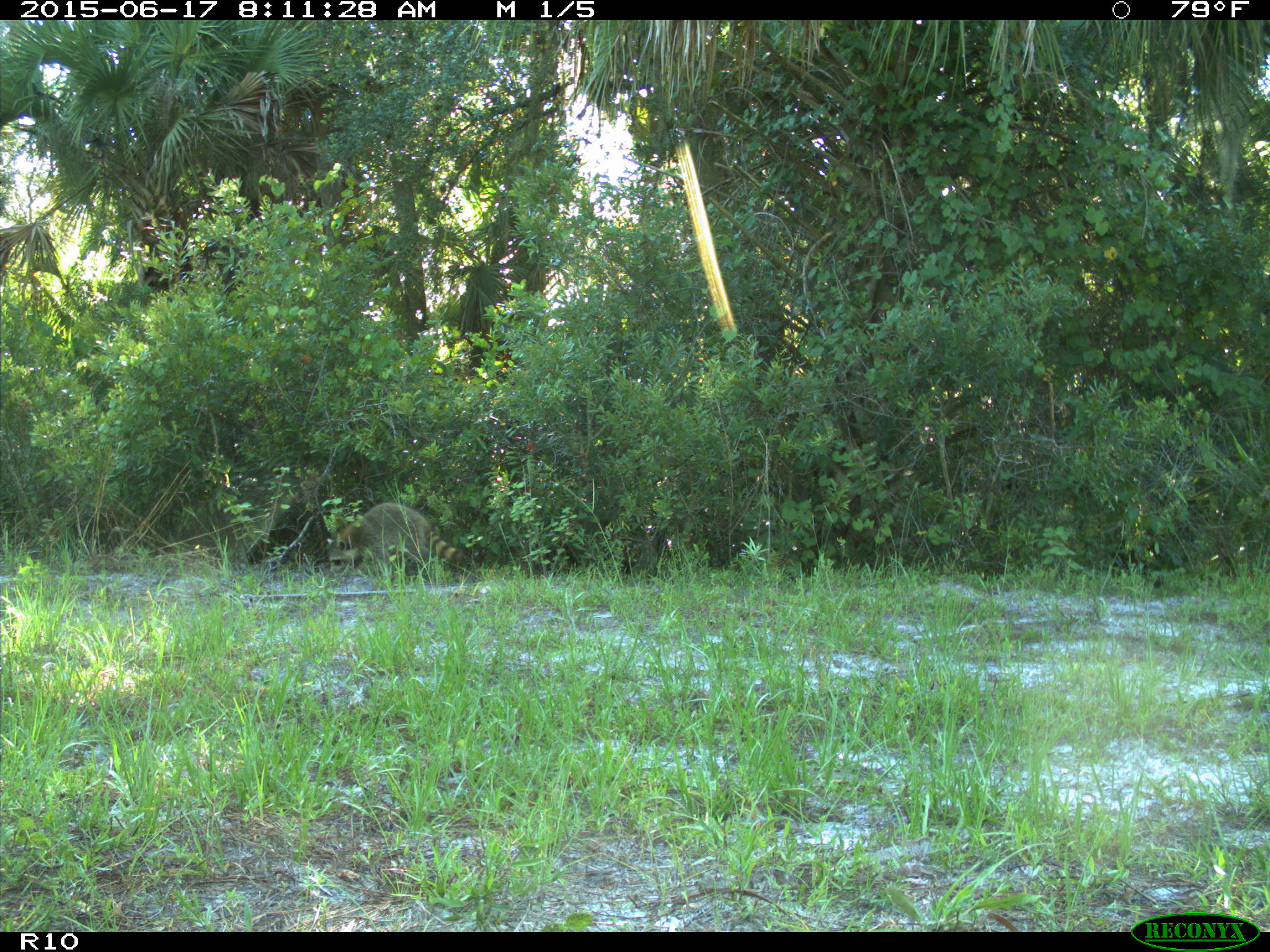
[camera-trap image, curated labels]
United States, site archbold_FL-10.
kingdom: Animalia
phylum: Chordata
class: Mammalia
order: Carnivora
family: Procyonidae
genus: Procyon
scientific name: Procyon lotor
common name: common raccoon